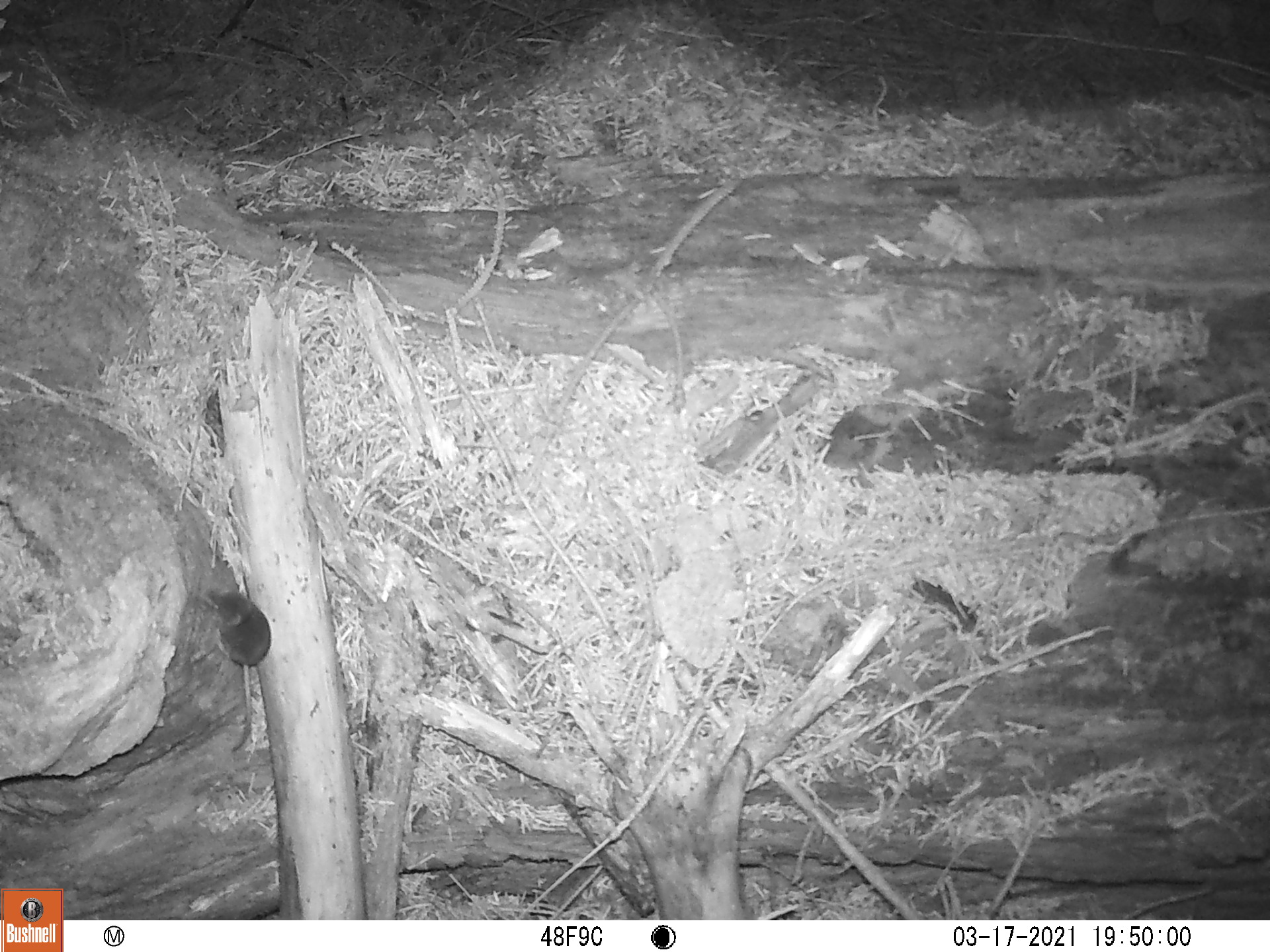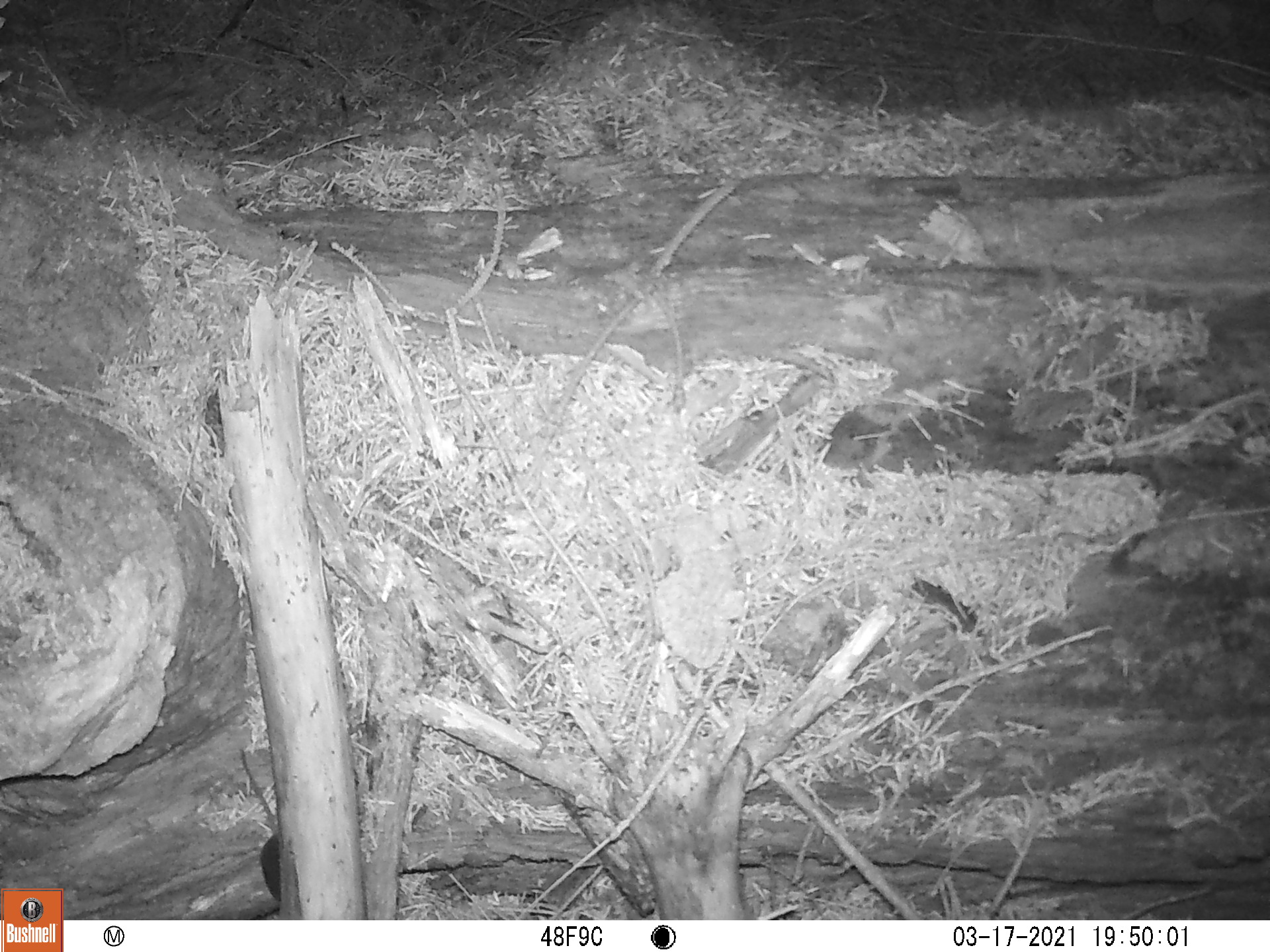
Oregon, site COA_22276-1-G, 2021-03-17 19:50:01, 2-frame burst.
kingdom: Animalia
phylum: Chordata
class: Mammalia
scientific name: Mammalia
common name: small mammal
Small mammal (Mammalia).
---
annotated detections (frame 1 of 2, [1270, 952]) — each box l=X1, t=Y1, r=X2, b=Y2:
small mammal: l=167, t=567, r=304, b=793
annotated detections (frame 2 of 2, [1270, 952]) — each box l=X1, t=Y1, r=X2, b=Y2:
small mammal: l=221, t=734, r=313, b=913